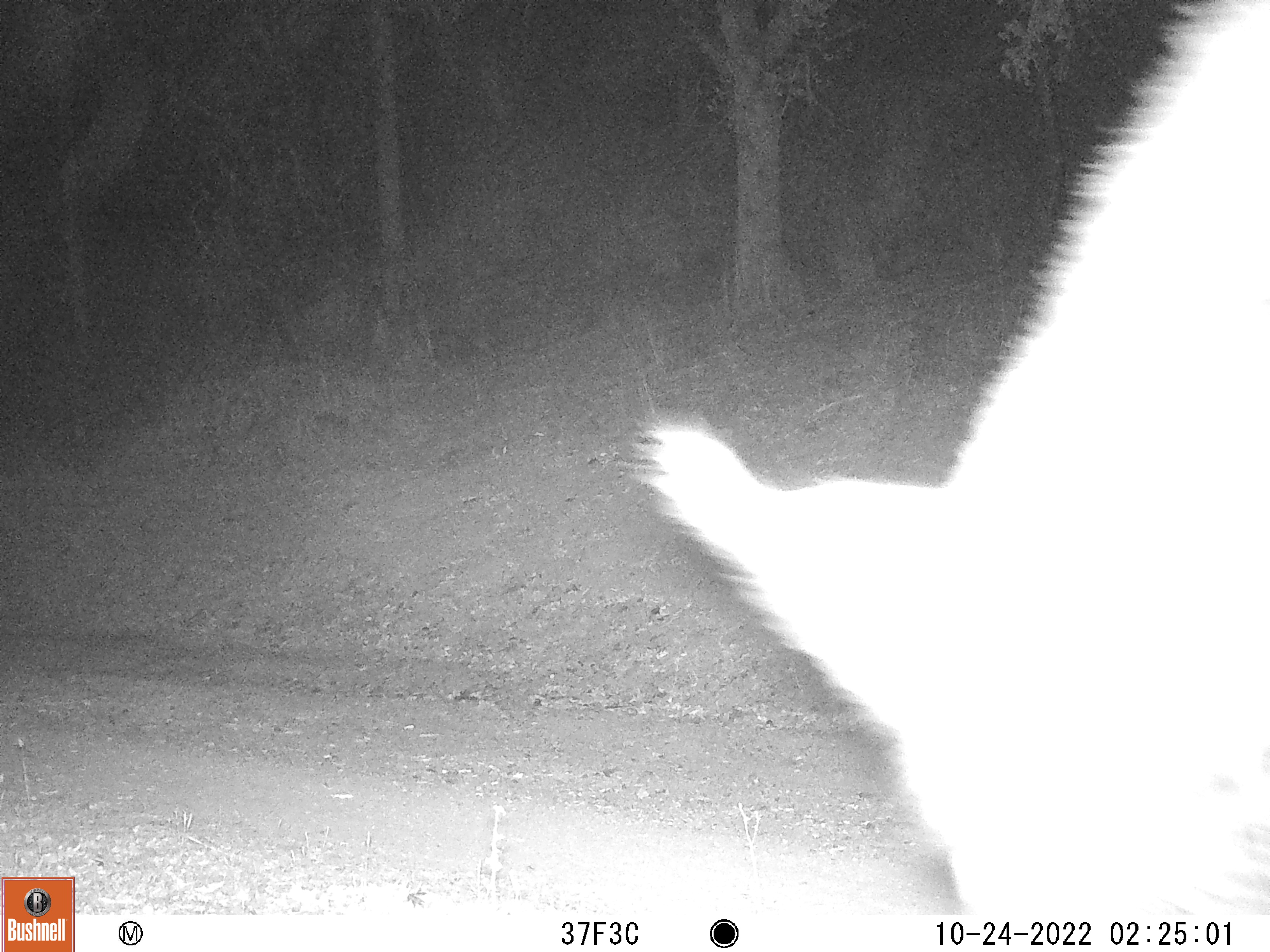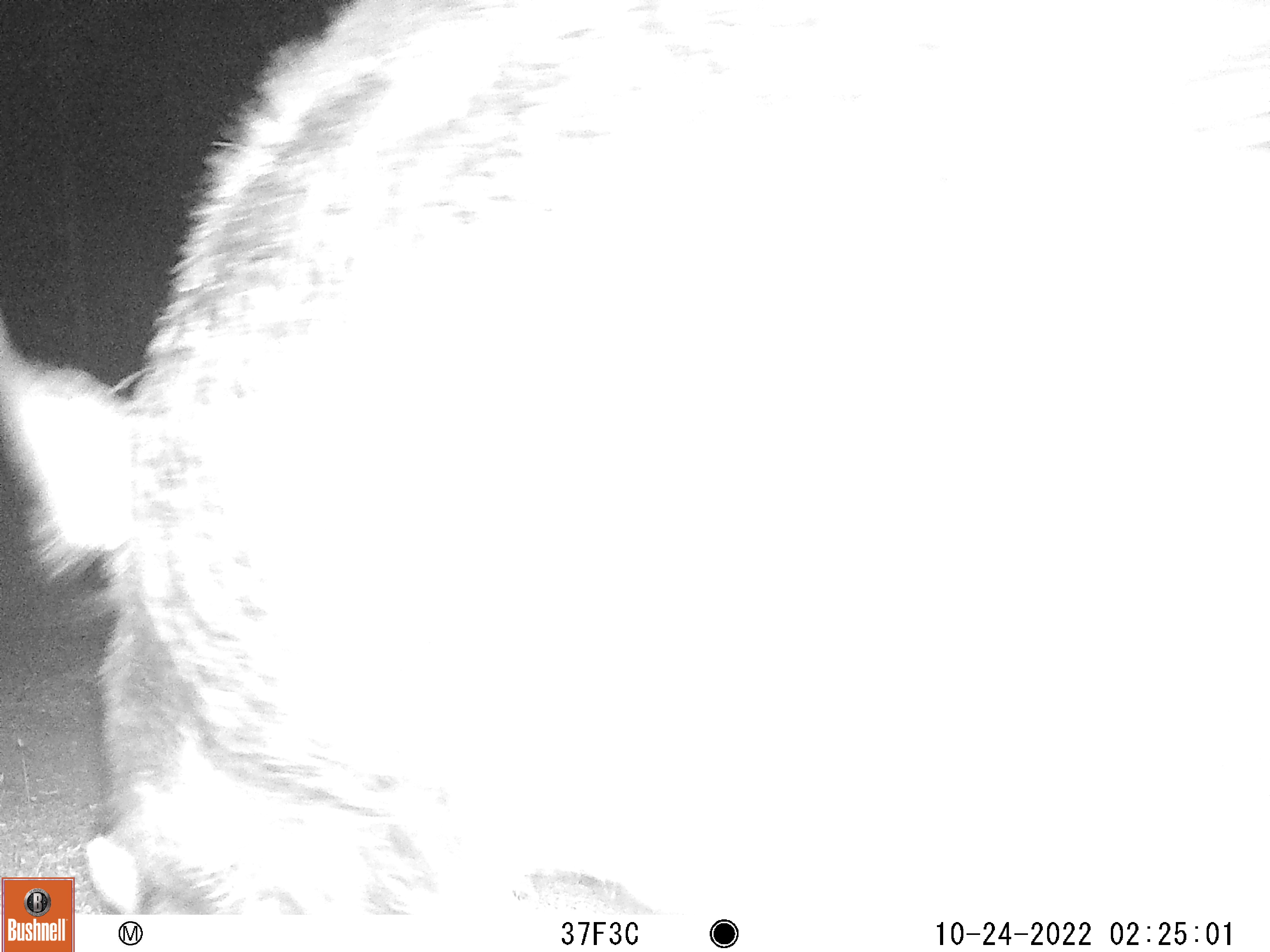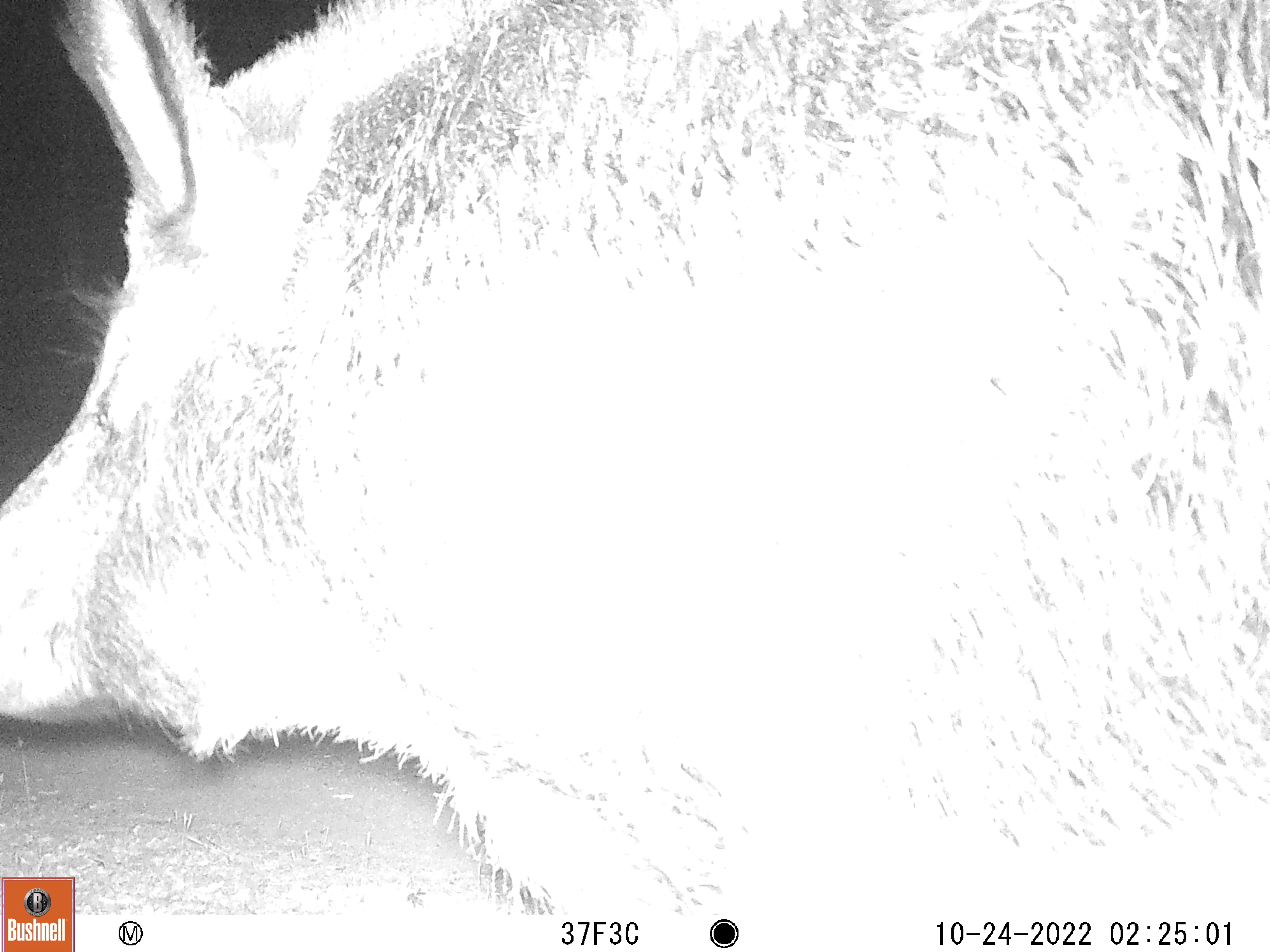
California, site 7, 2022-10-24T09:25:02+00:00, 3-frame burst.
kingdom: Animalia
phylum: Chordata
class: Mammalia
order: Artiodactyla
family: Suidae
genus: Sus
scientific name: Sus scrofa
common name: wild boar